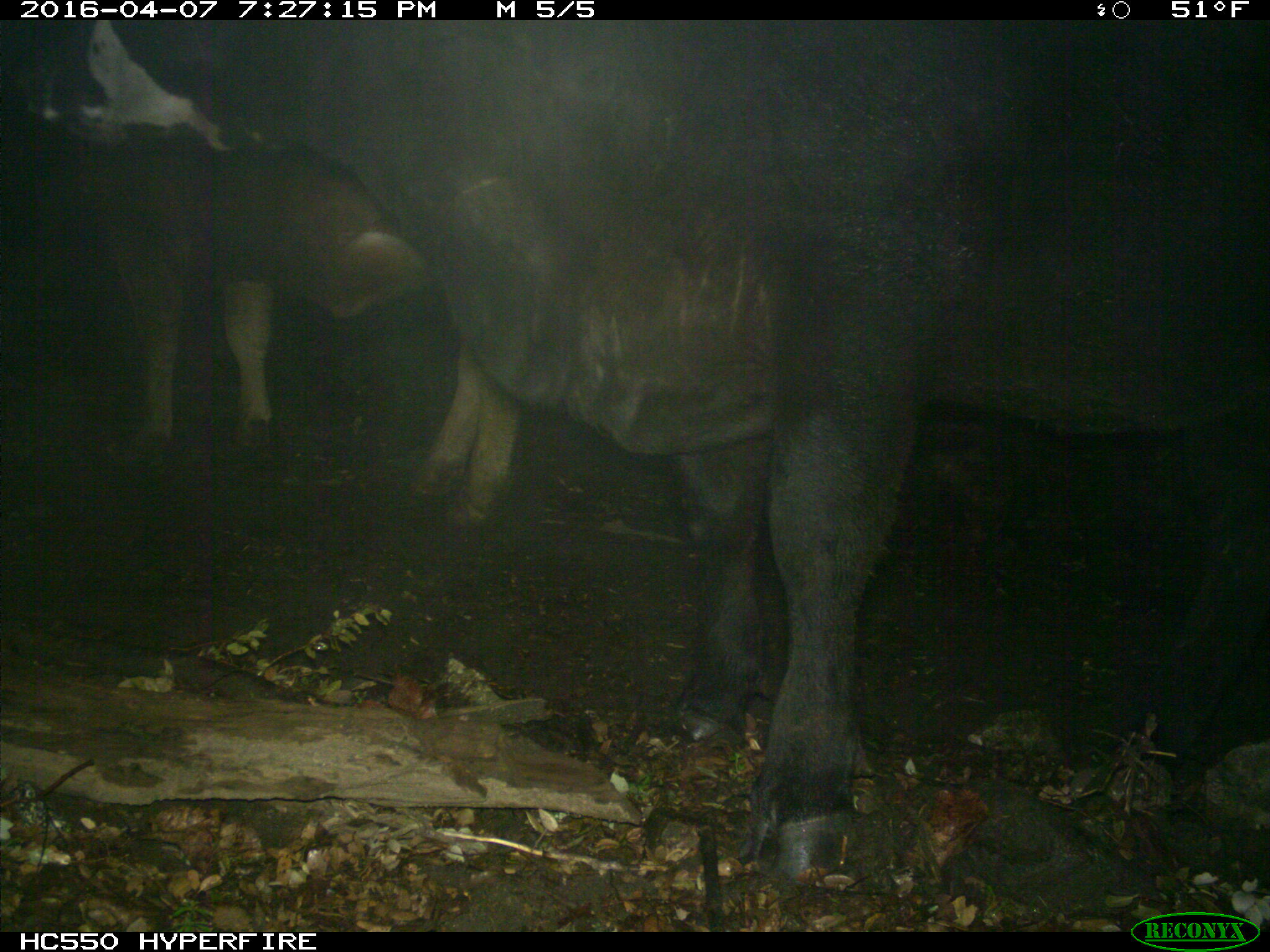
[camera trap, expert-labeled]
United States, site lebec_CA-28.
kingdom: Animalia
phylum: Chordata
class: Mammalia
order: Artiodactyla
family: Bovidae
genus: Bos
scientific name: Bos taurus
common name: domestic cow